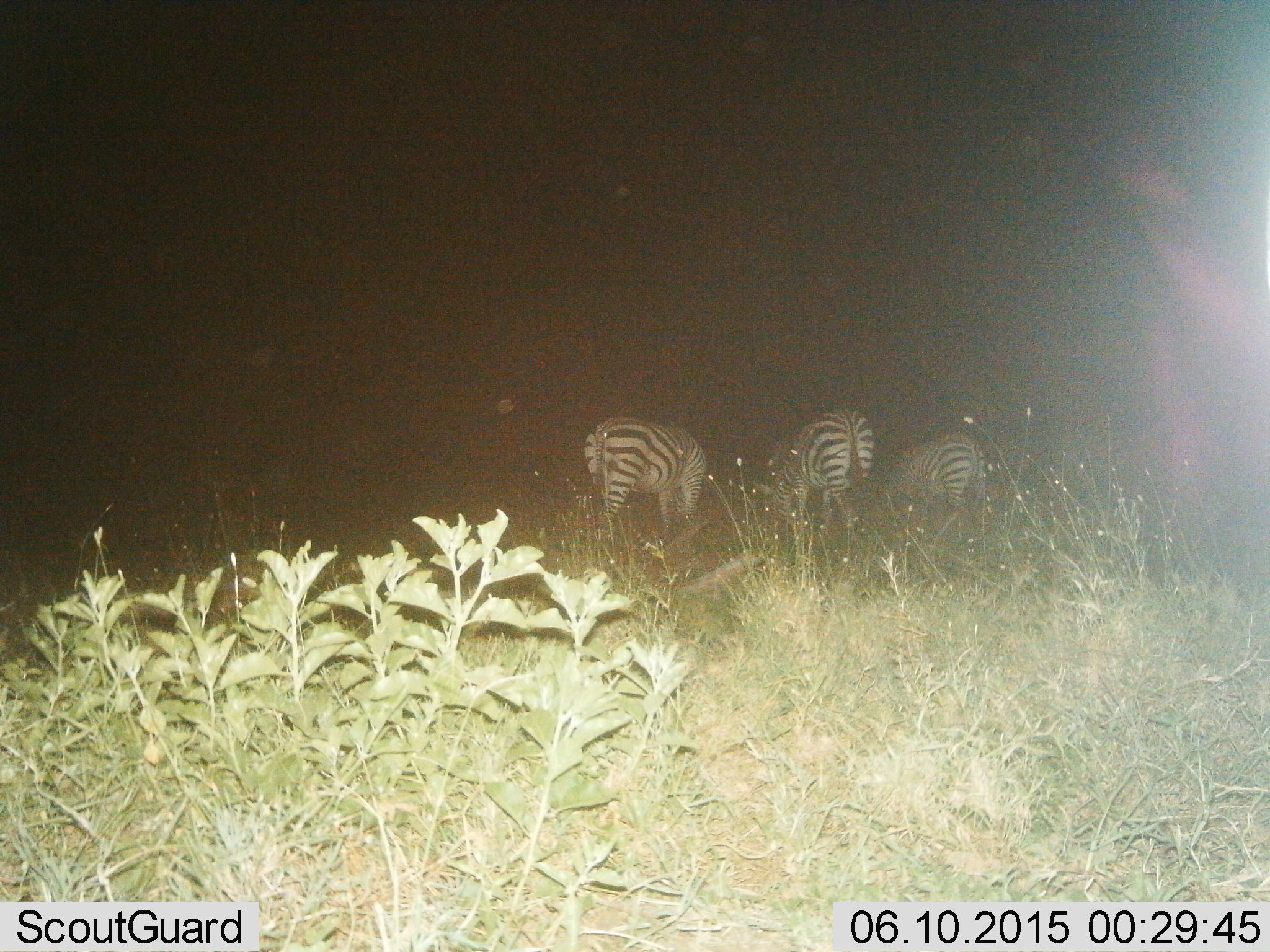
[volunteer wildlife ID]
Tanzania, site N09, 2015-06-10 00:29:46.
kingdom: Animalia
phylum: Chordata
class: Mammalia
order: Perissodactyla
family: Equidae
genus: Equus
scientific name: Equus quagga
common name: plains zebra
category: zebra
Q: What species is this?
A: Zebra (plains zebra) (Equus quagga).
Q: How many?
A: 3.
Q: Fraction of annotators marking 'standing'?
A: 0%.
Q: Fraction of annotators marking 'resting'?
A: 0%.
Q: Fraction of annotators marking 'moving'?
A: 0%.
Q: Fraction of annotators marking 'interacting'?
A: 0%.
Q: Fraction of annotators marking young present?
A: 0%.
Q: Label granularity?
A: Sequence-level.